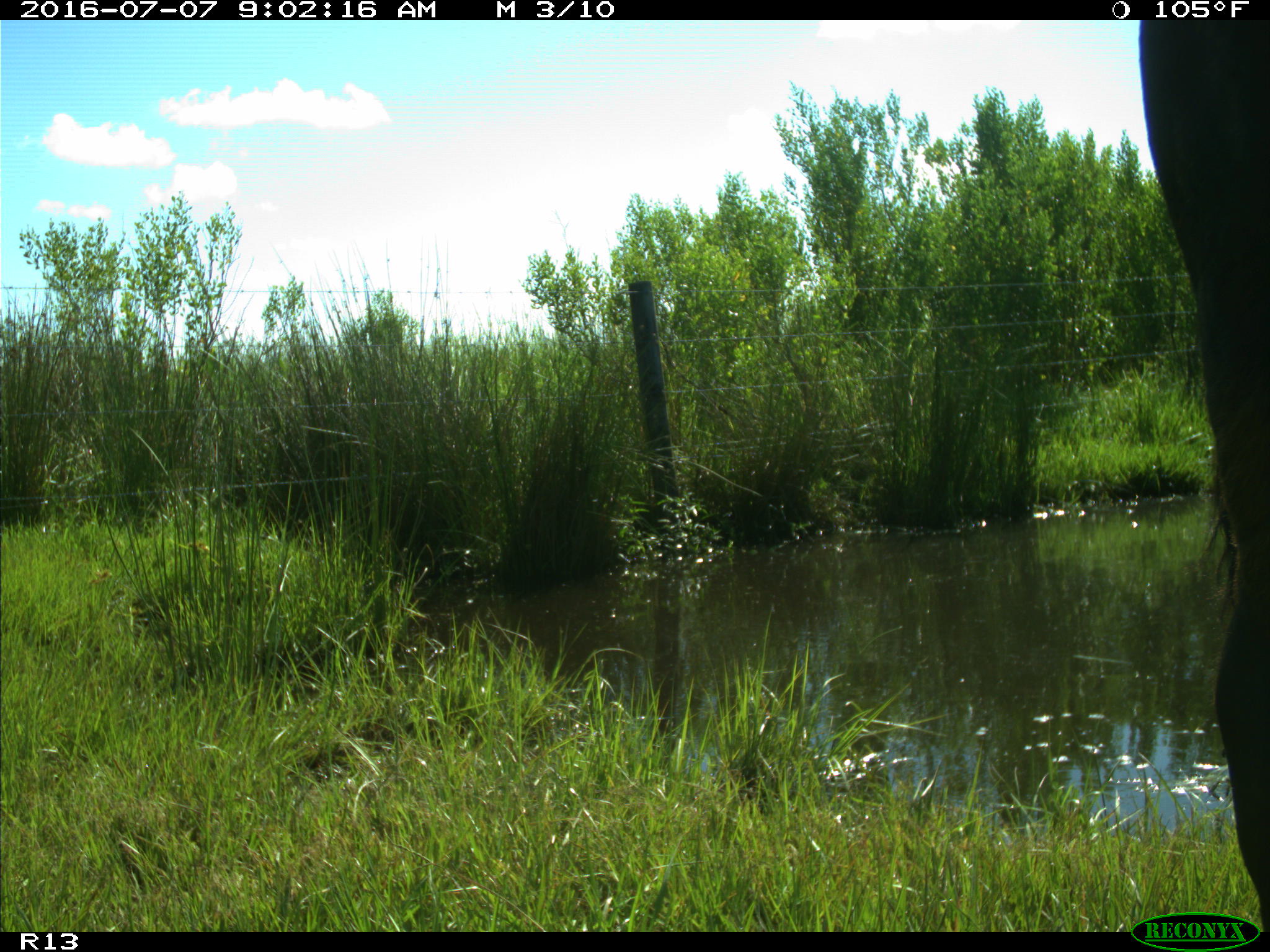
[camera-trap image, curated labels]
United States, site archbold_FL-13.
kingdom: Animalia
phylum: Chordata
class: Mammalia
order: Artiodactyla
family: Bovidae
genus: Bos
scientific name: Bos taurus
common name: domestic cow